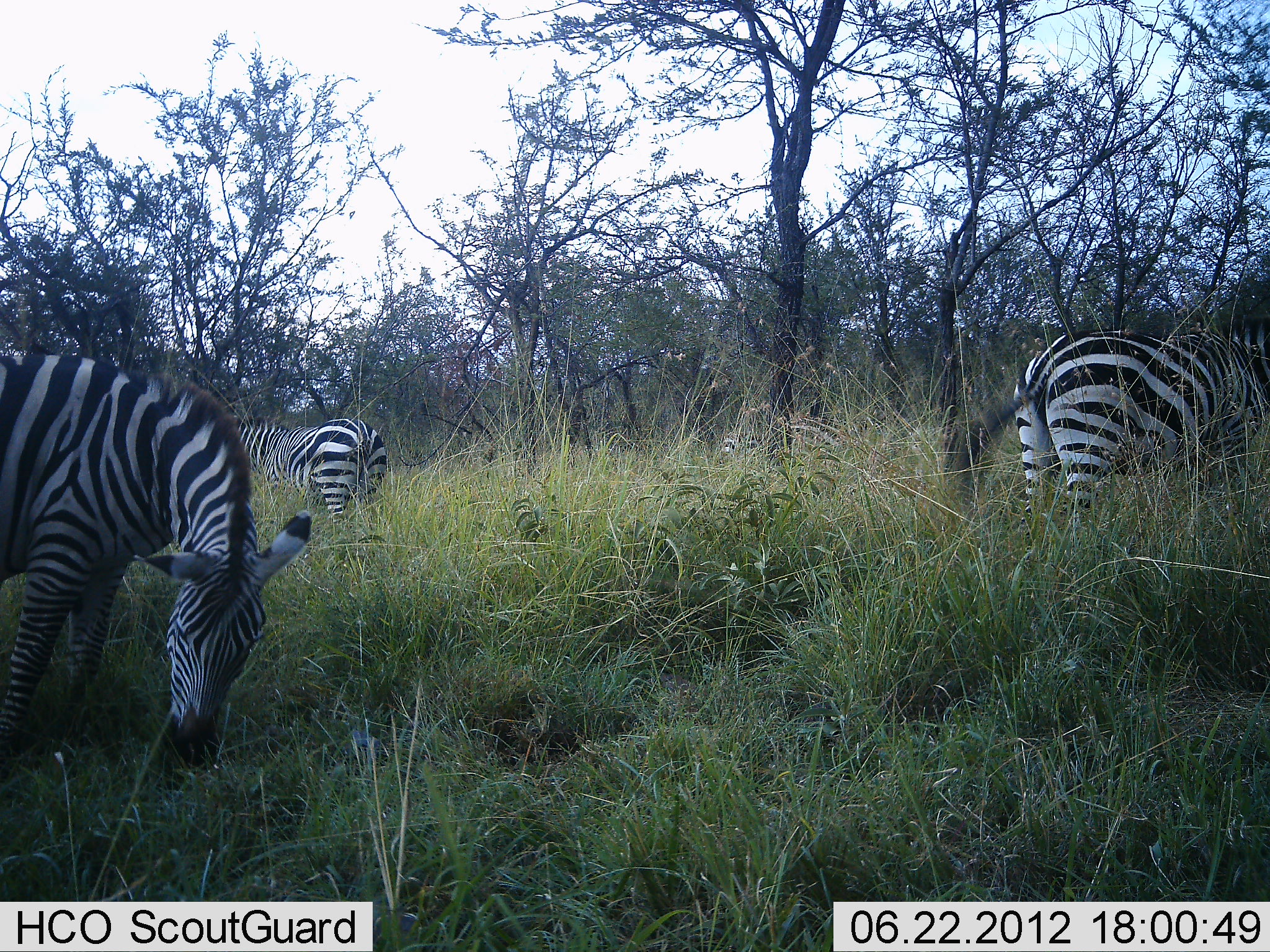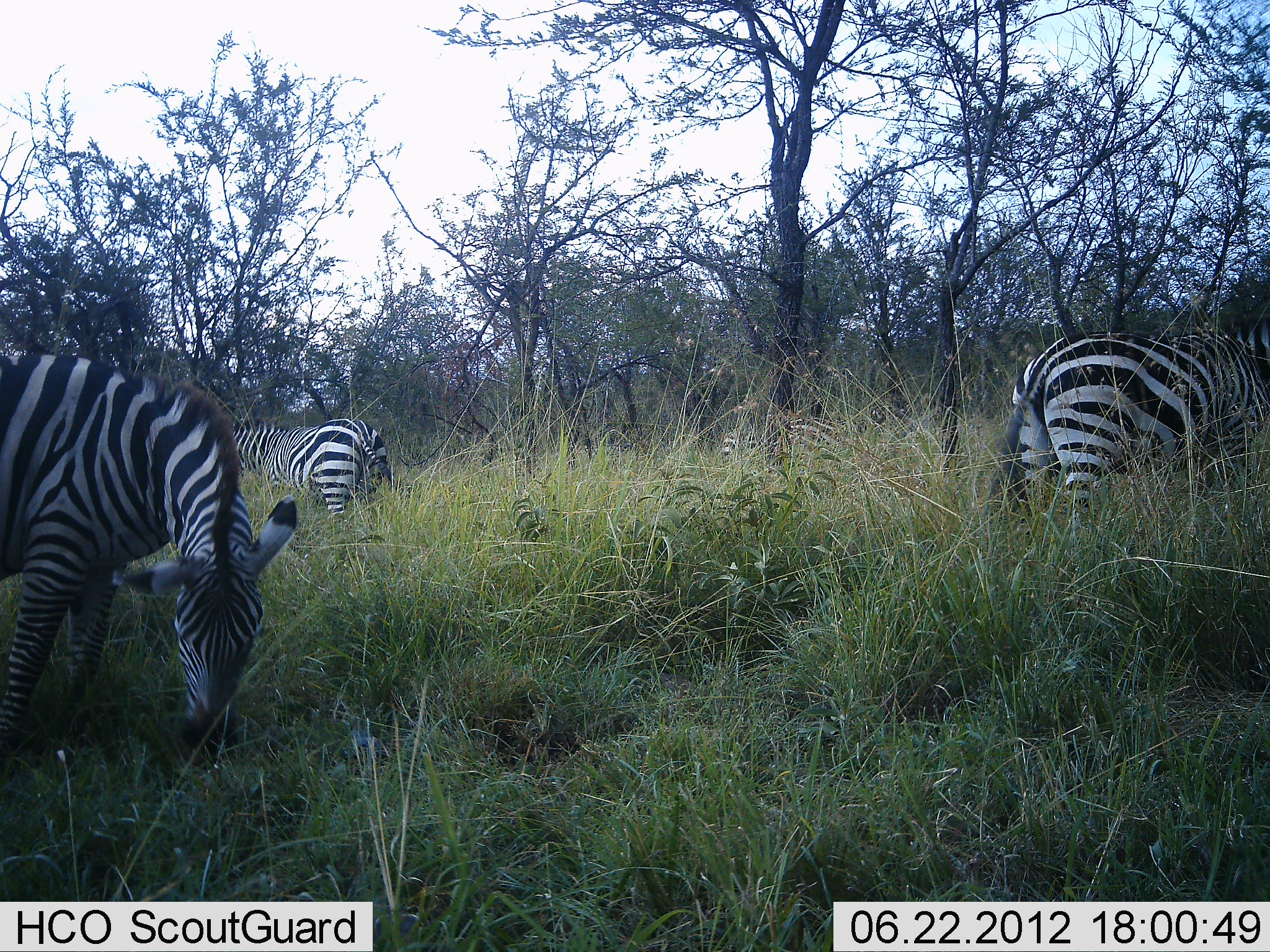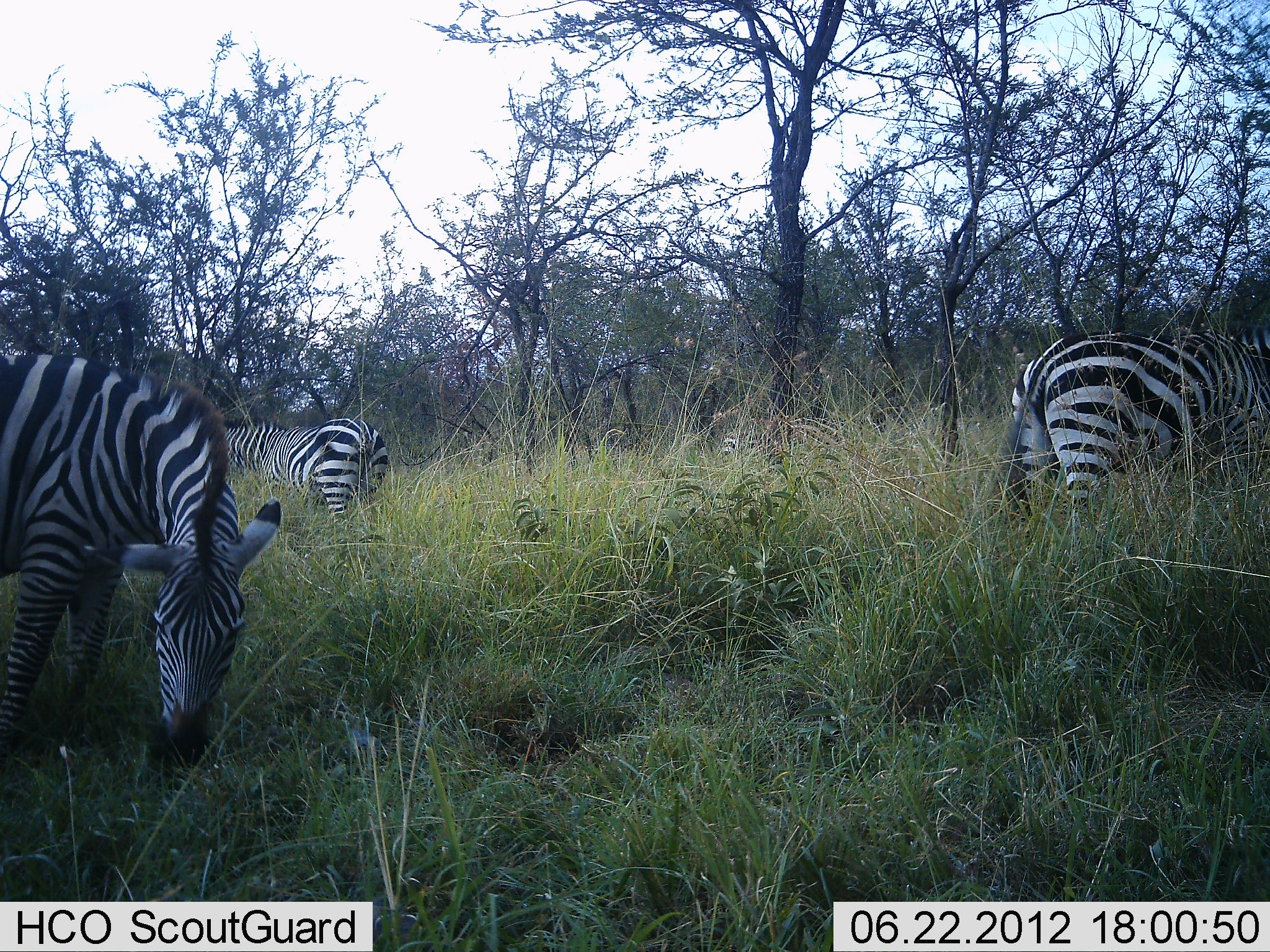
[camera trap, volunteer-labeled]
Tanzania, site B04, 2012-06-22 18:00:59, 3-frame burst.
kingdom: Animalia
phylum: Chordata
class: Mammalia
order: Perissodactyla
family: Equidae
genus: Equus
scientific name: Equus quagga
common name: plains zebra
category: zebra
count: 3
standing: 50%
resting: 0%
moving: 0%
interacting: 0%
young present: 0%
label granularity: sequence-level